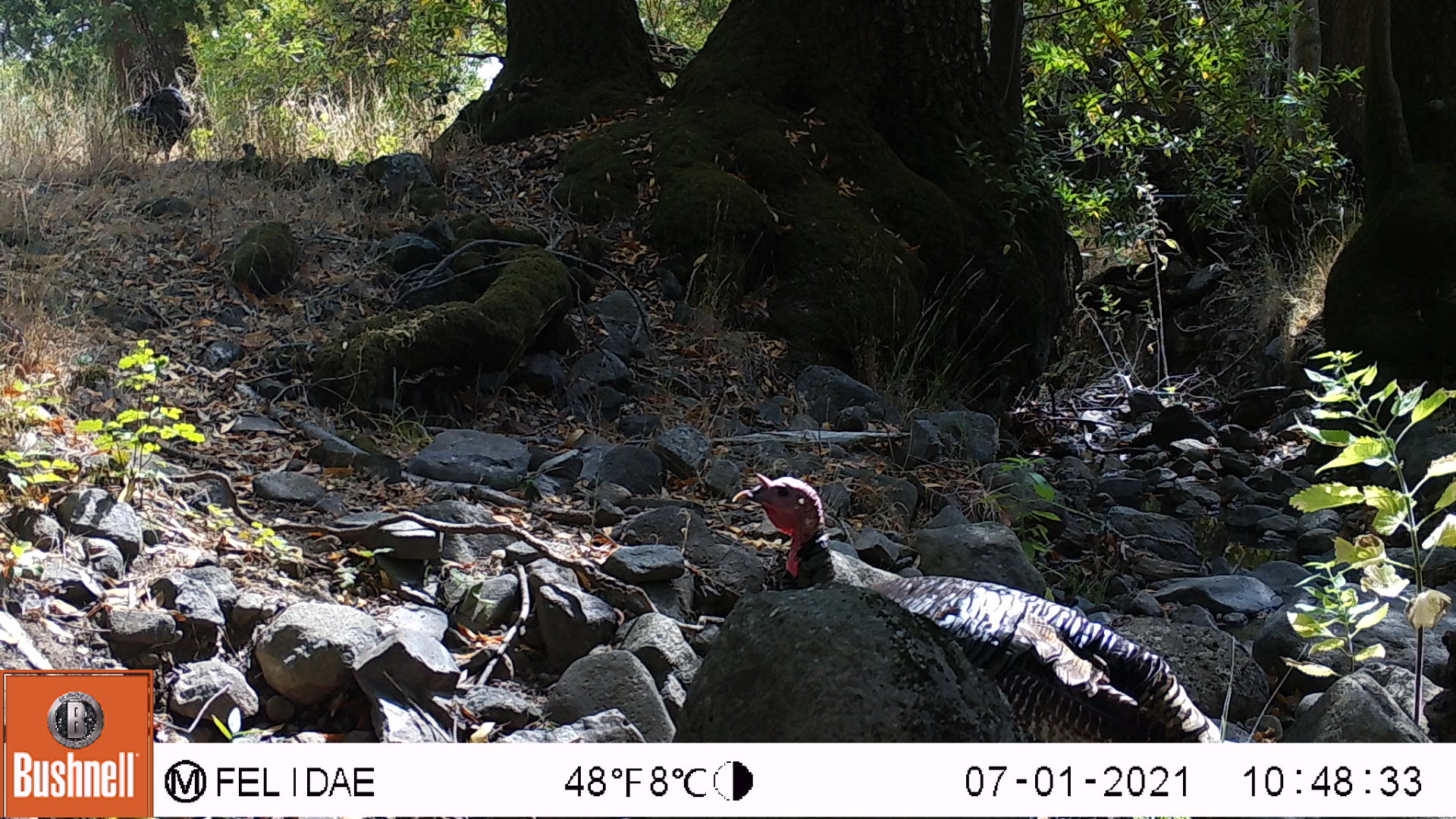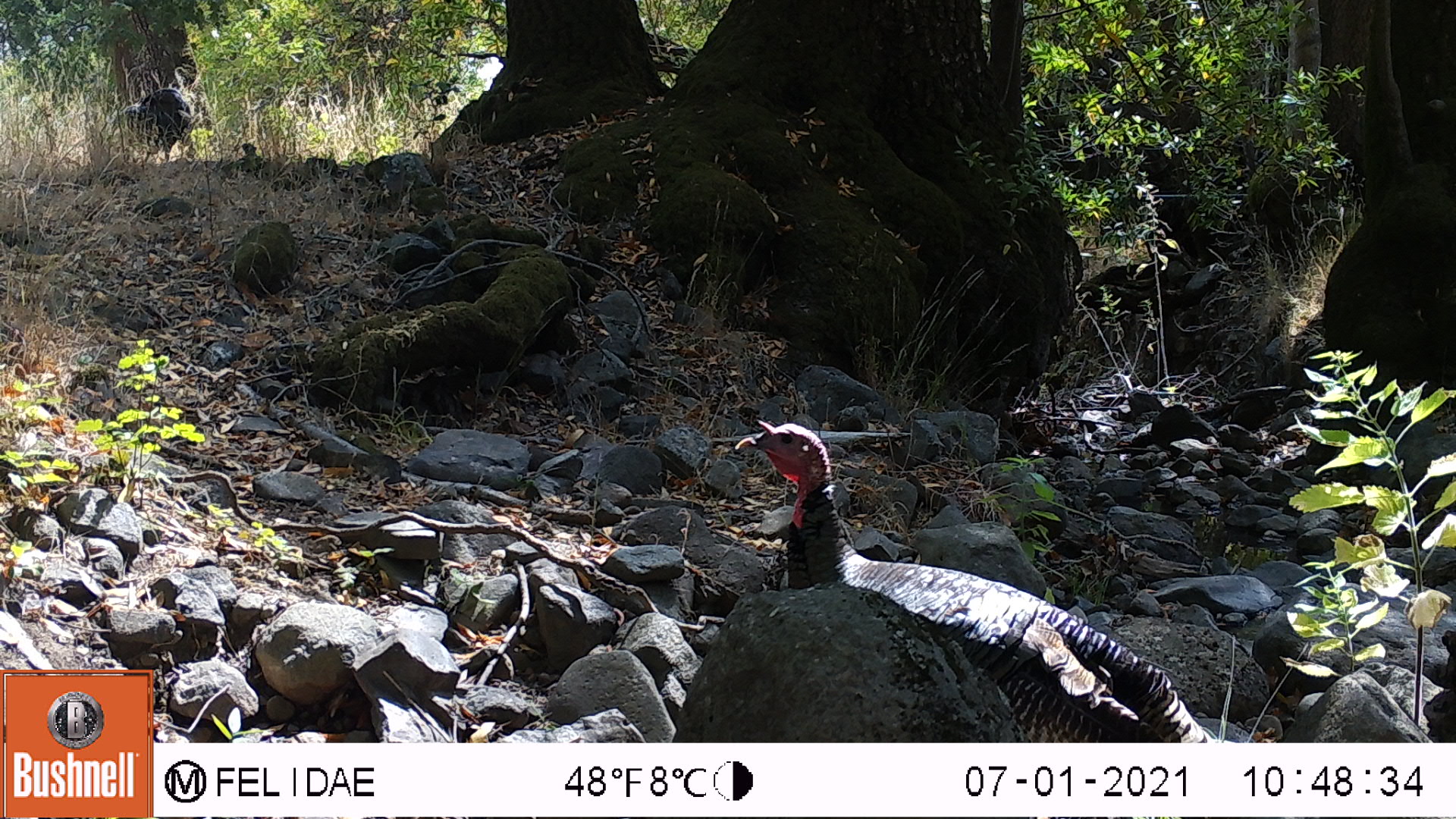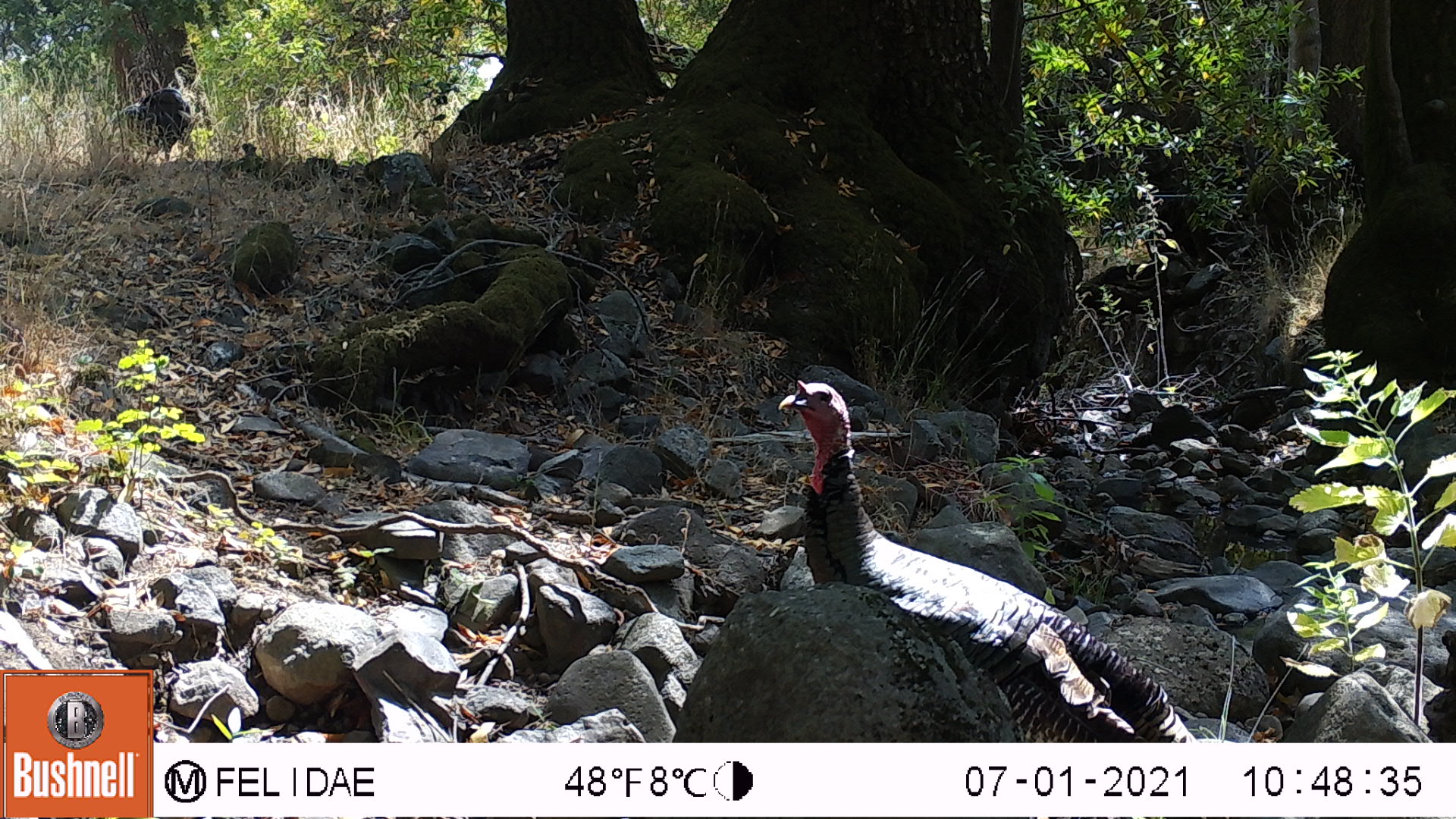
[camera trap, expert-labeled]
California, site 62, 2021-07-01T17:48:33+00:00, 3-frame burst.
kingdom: Animalia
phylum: Chordata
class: Aves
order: Galliformes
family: Phasianidae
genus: Meleagris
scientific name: Meleagris gallopavo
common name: turkey